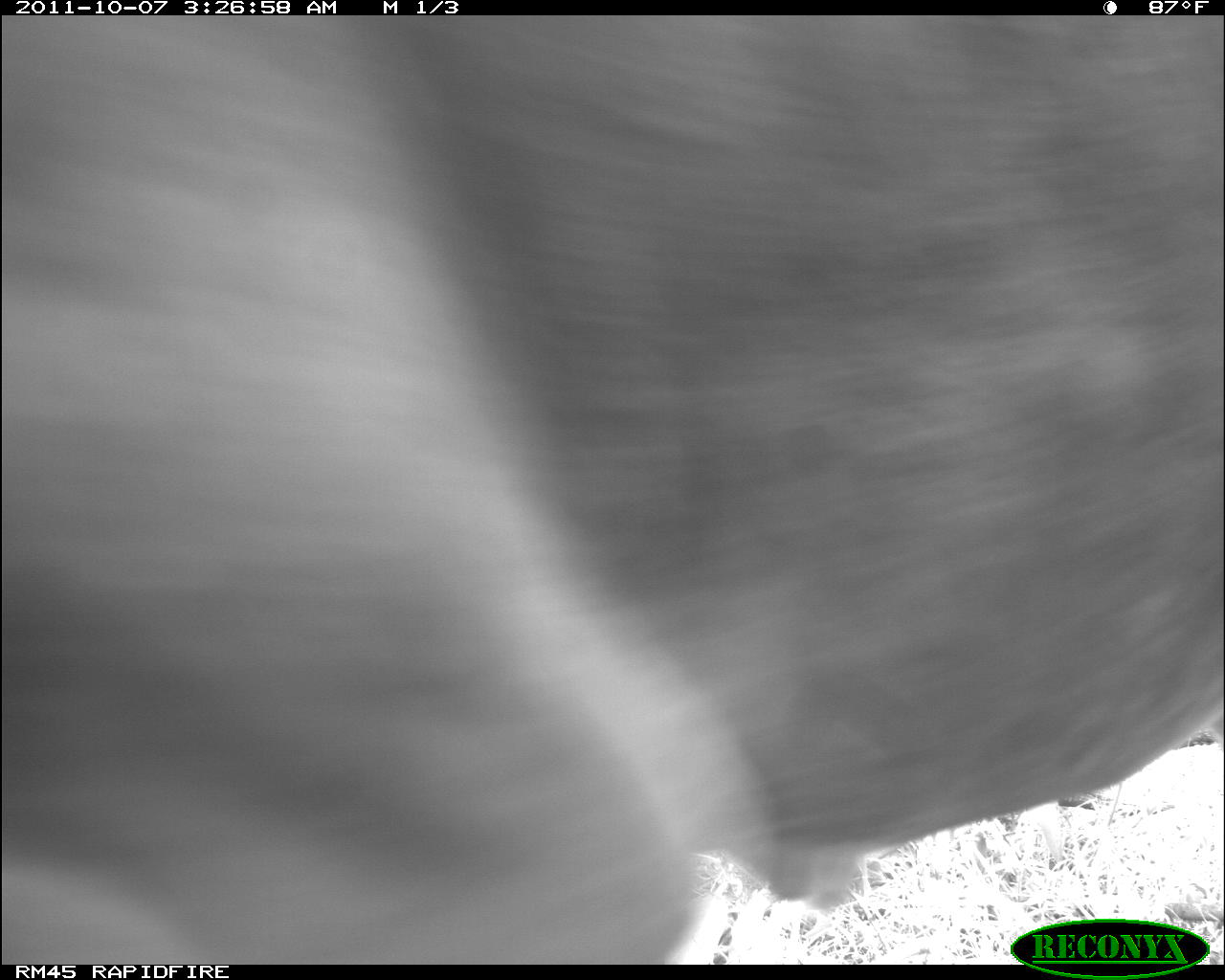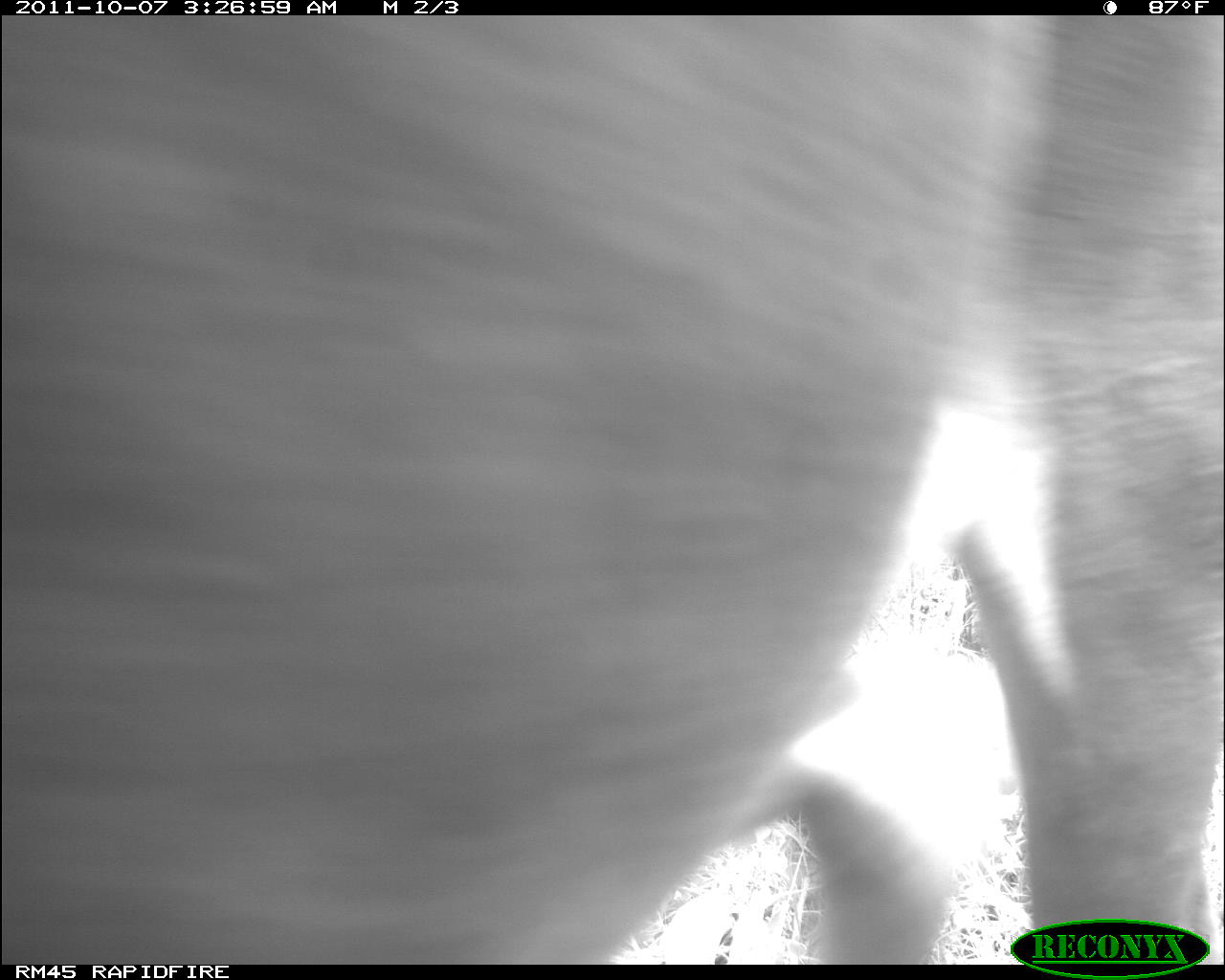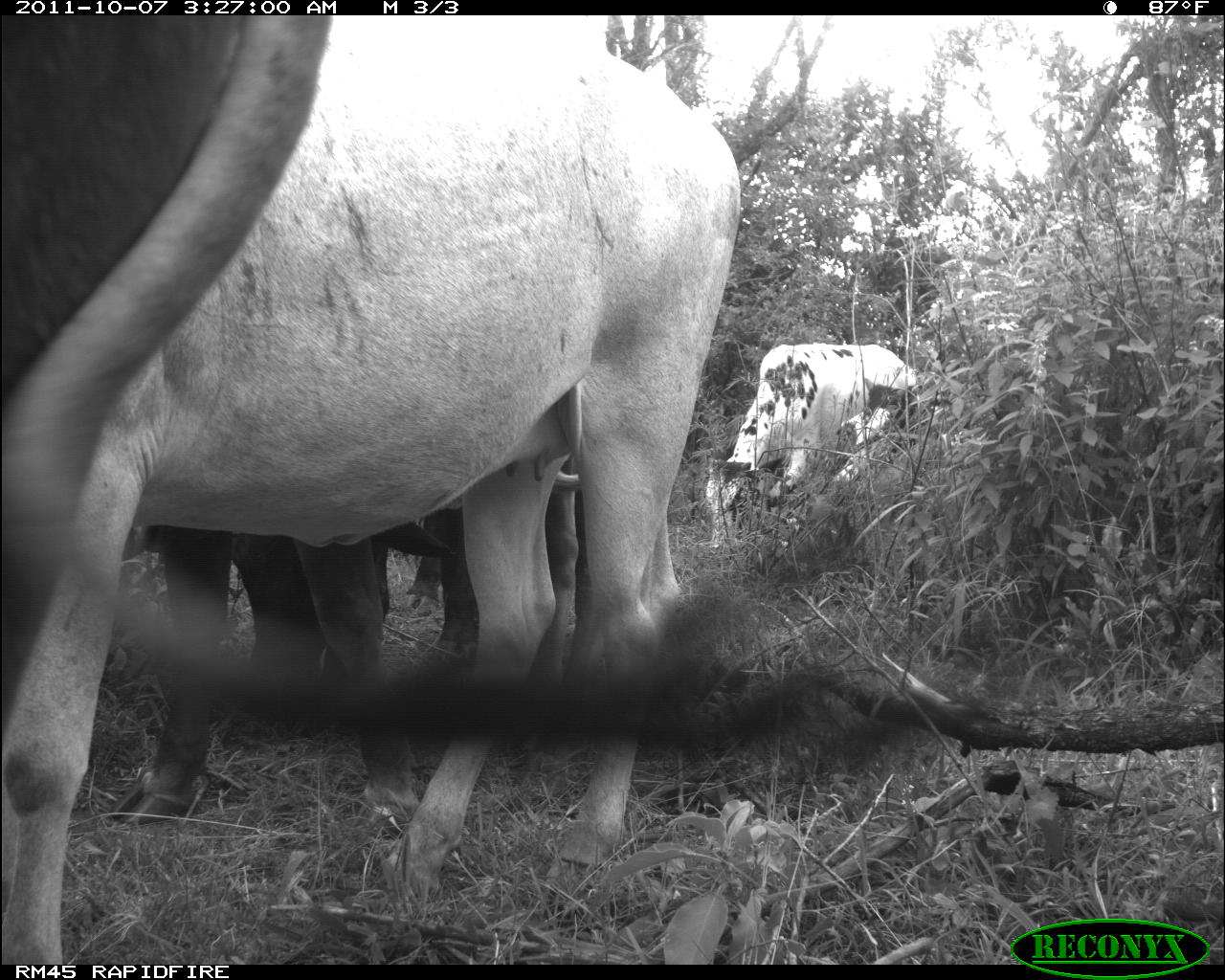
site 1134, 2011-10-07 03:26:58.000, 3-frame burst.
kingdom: Animalia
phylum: Chordata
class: Mammalia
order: Artiodactyla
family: Bovidae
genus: Bos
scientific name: Bos taurus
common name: domestic cattle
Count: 1.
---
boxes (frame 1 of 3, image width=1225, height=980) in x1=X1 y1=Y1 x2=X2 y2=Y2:
bos taurus: x1=1 y1=15 x2=1220 y2=964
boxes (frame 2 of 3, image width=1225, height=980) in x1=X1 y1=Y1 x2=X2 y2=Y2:
bos taurus: x1=0 y1=15 x2=1223 y2=965